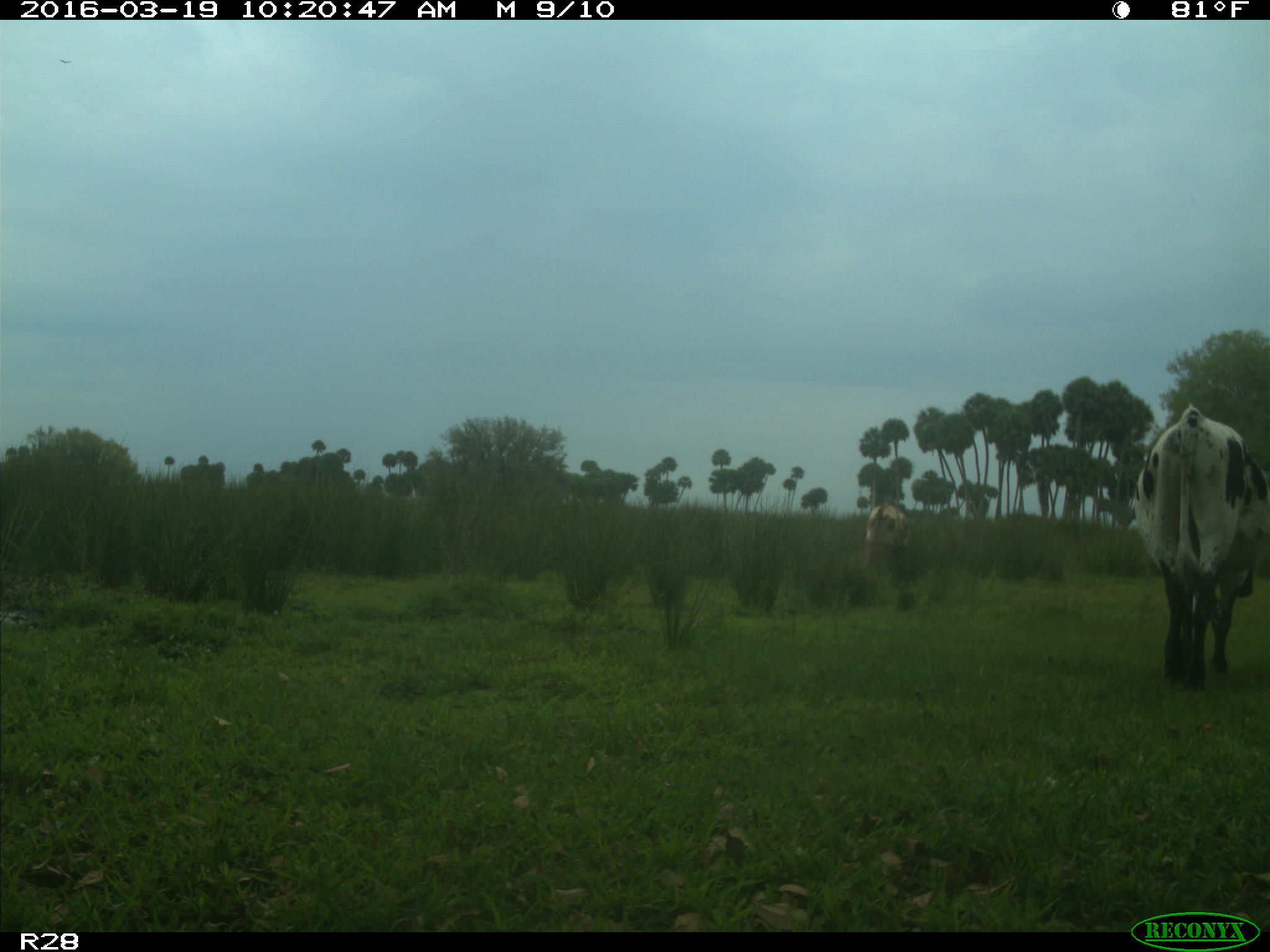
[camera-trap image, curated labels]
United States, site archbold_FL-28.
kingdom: Animalia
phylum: Chordata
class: Mammalia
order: Artiodactyla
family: Bovidae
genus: Bos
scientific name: Bos taurus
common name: domestic cow